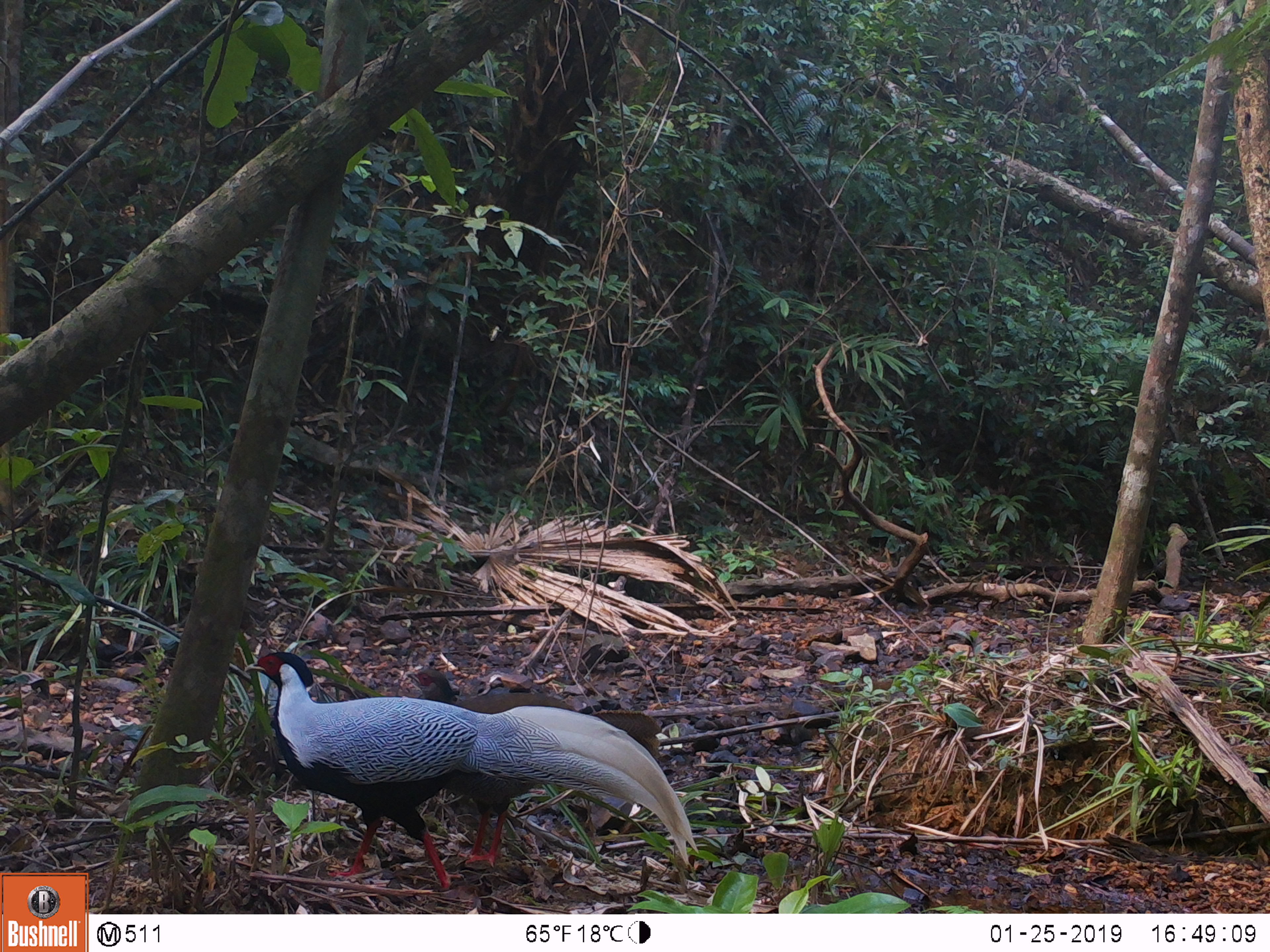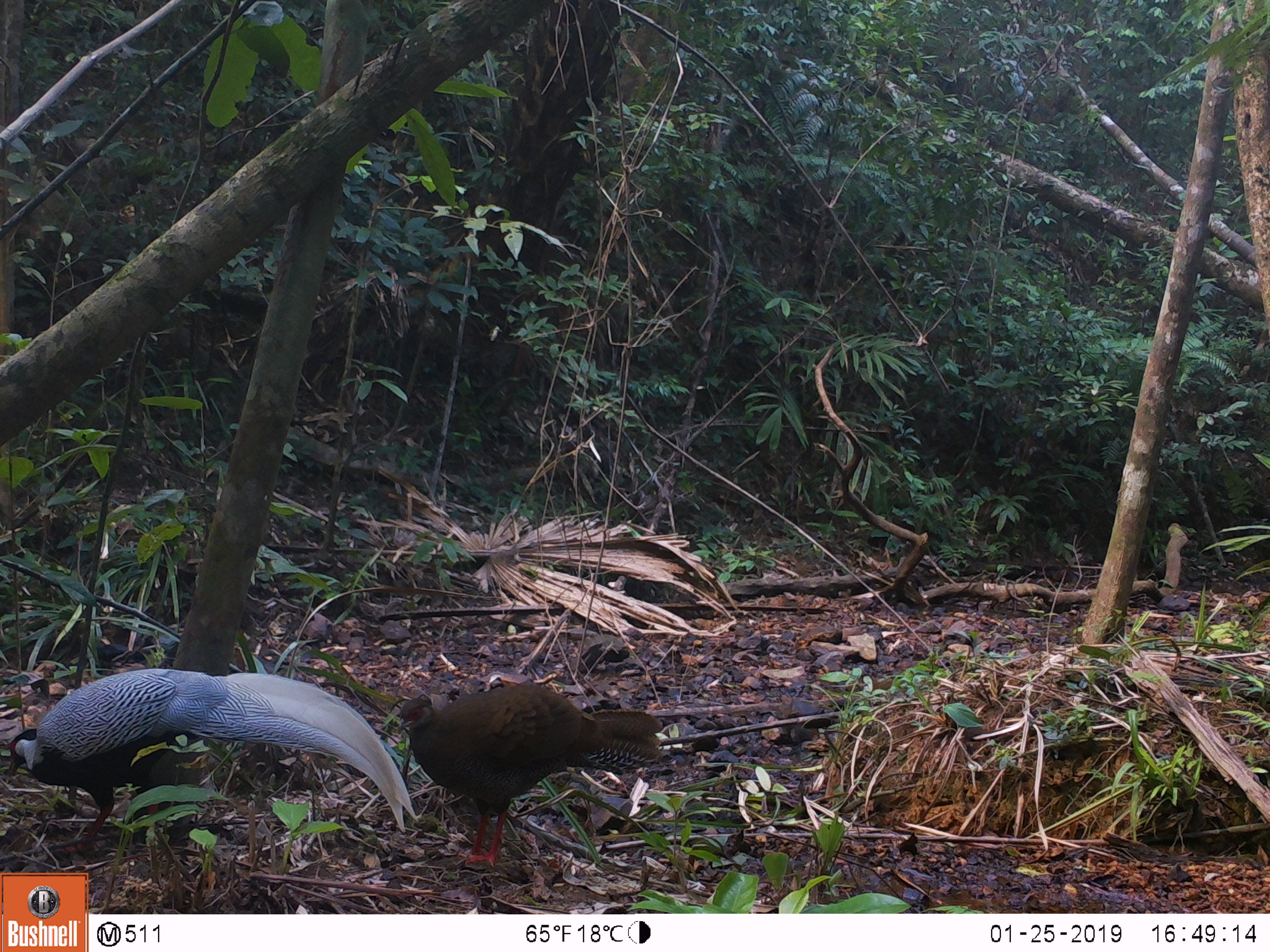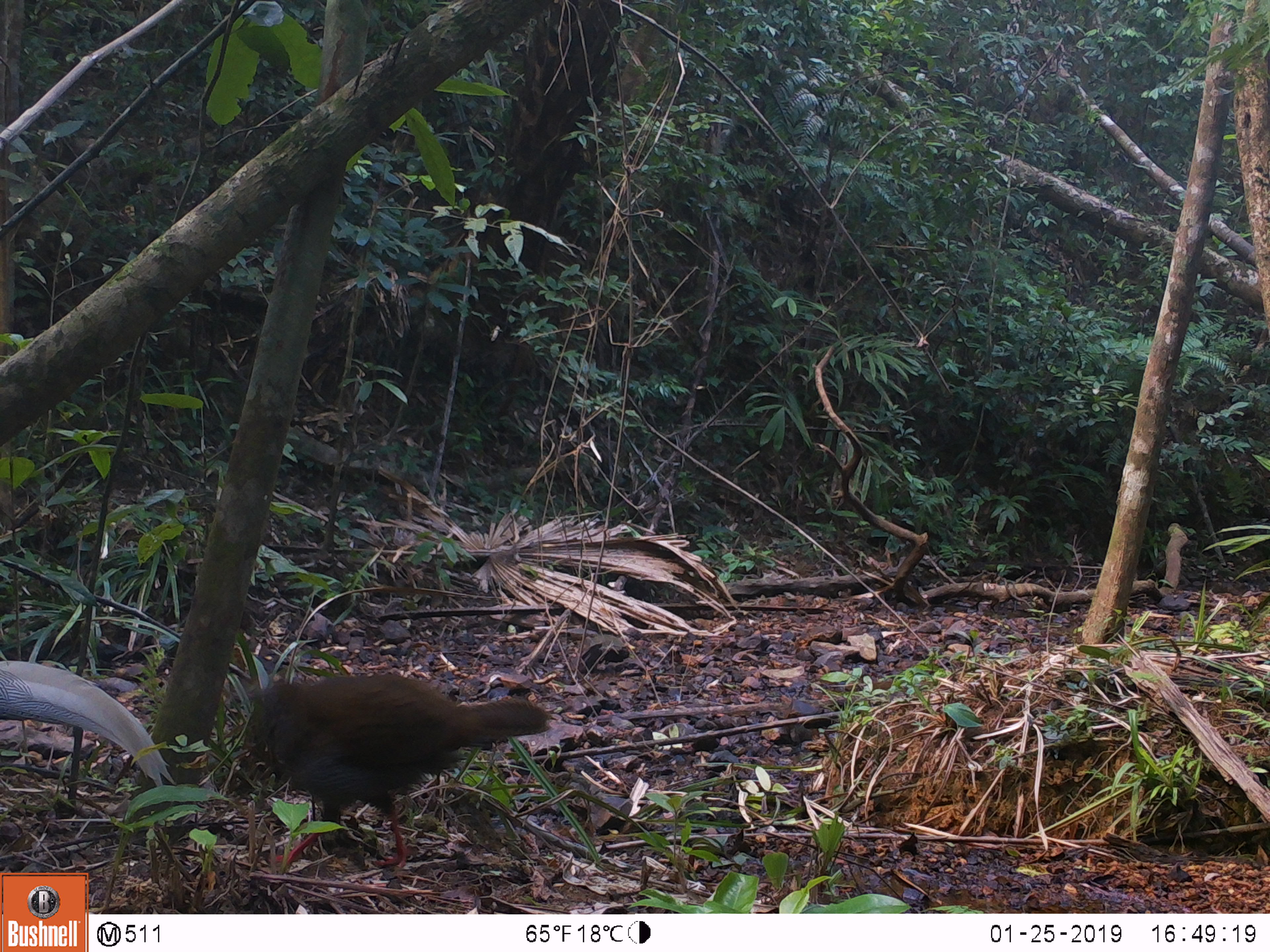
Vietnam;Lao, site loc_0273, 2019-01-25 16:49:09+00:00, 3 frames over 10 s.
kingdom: Animalia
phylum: Chordata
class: Aves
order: Galliformes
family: Phasianidae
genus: Lophura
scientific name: Lophura nycthemera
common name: silver pheasant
Silver pheasant (Lophura nycthemera). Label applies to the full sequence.